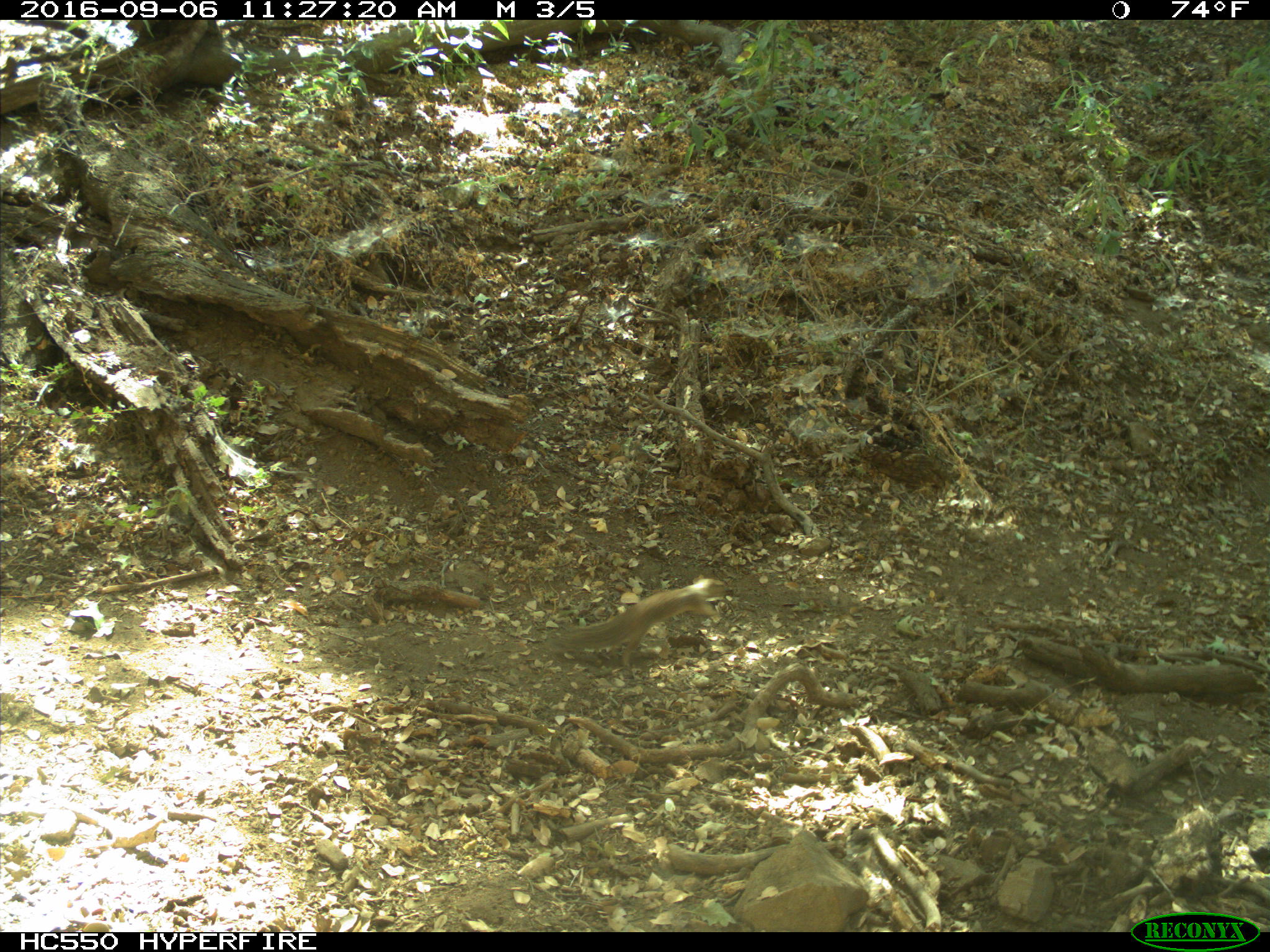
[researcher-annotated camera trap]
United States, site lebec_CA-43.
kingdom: Animalia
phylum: Chordata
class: Mammalia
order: Rodentia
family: Sciuridae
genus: Otospermophilus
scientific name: Otospermophilus beecheyi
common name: california ground squirrel